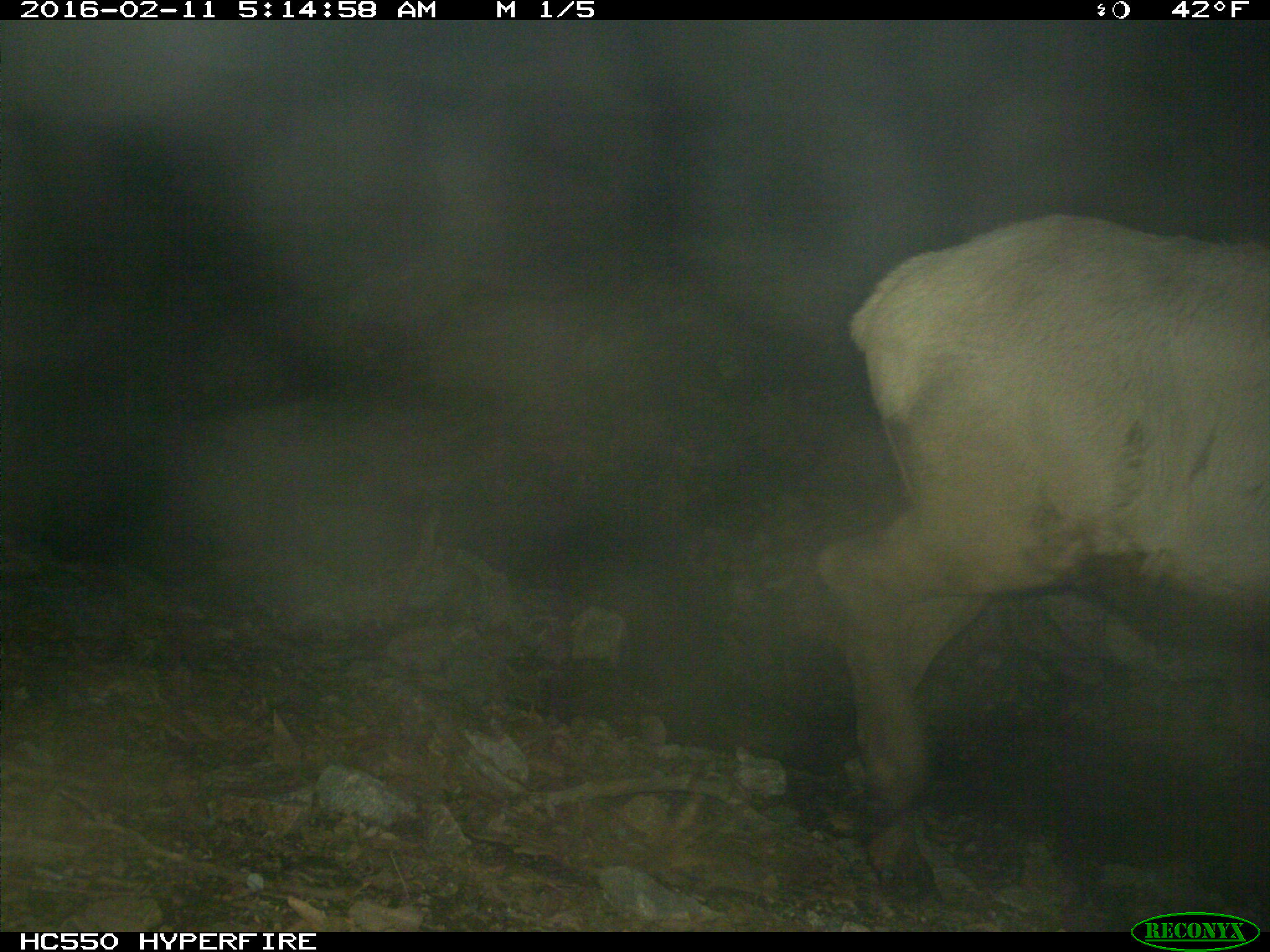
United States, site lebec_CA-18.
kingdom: Animalia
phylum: Chordata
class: Mammalia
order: Artiodactyla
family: Cervidae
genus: Cervus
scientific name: Cervus canadensis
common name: elk